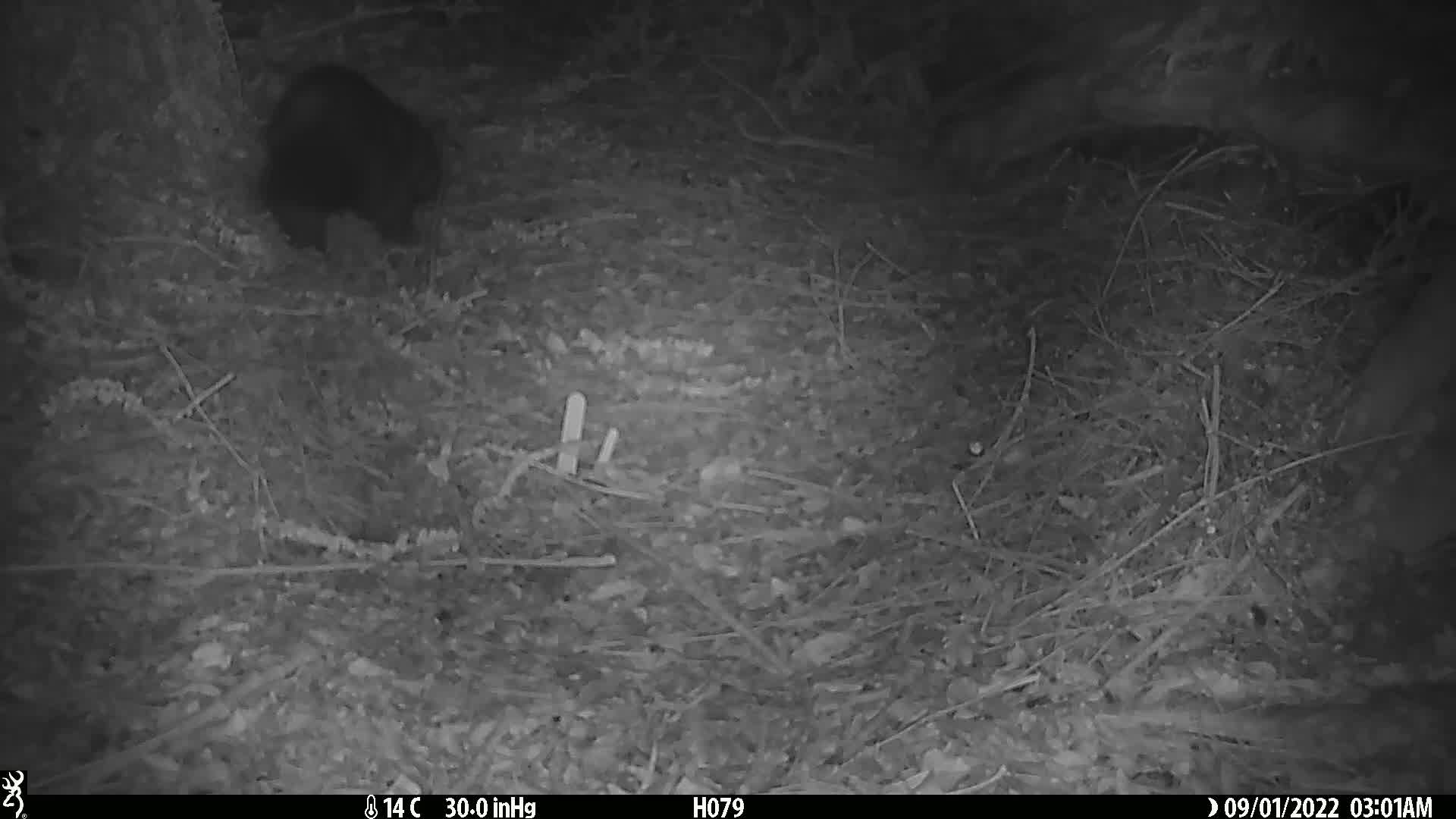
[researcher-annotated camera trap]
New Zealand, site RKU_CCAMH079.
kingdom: Animalia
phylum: Chordata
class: Mammalia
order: Diprotodontia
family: Phalangeridae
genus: Trichosurus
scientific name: Trichosurus vulpecula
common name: common brushtail possum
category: possum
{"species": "possum (common brushtail possum) (Trichosurus vulpecula)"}